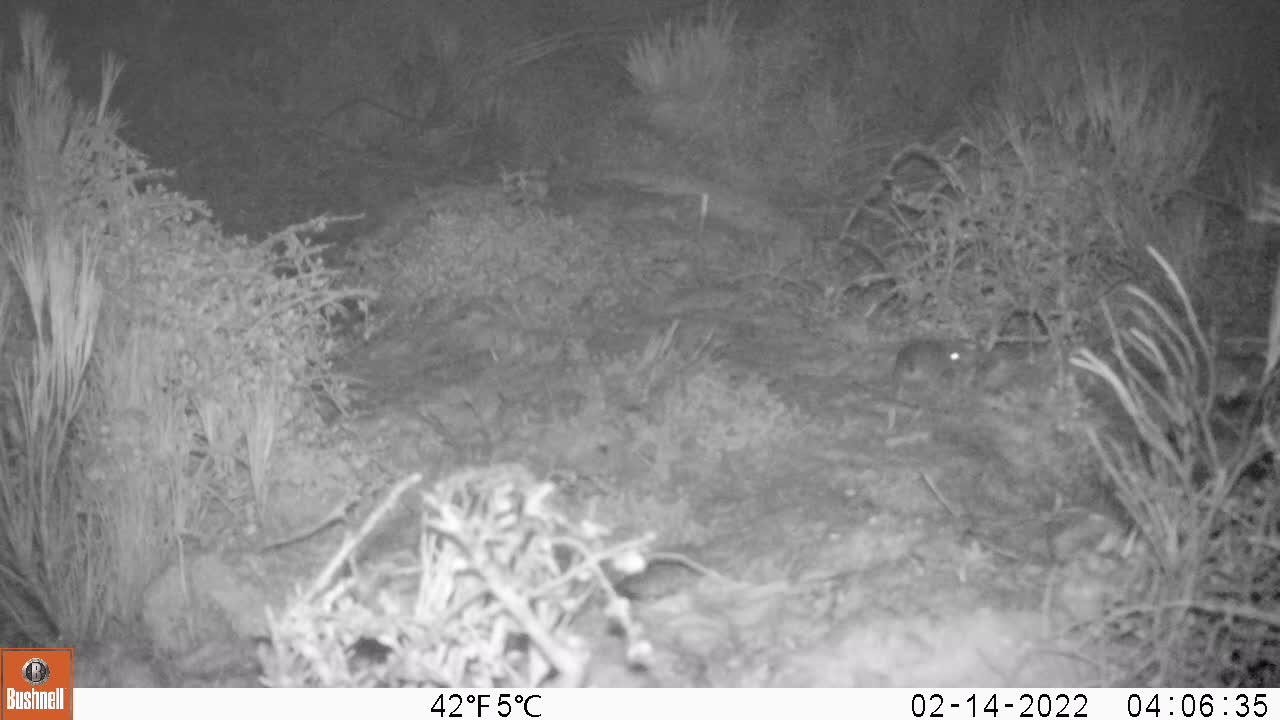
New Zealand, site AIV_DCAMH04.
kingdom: Animalia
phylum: Chordata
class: Mammalia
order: Rodentia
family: Muridae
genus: Mus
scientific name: Mus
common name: mouse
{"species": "mouse (Mus)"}